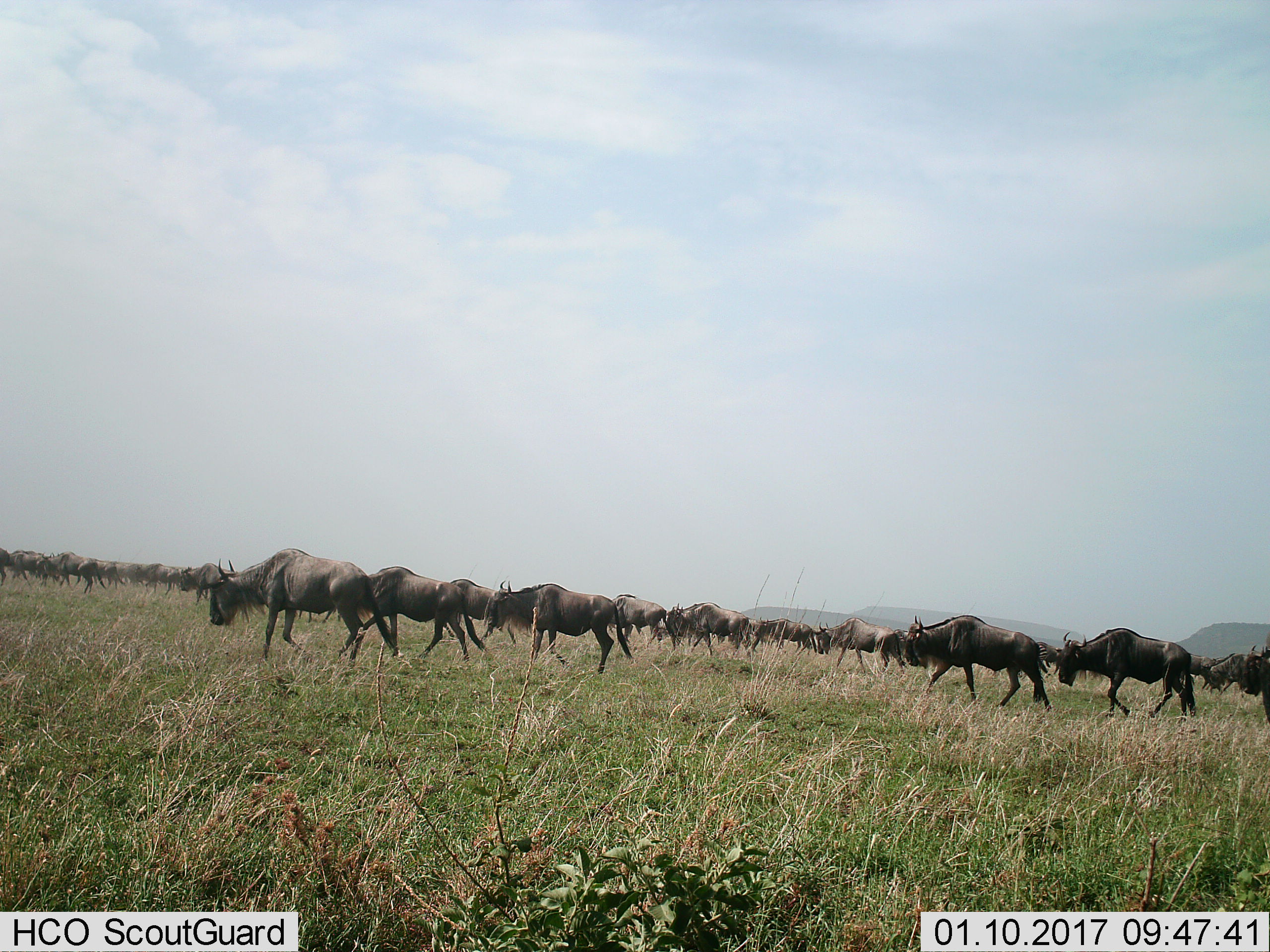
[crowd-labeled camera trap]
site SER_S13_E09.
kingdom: Animalia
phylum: Chordata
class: Mammalia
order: Artiodactyla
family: Bovidae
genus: Connochaetes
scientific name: Connochaetes taurinus taurinus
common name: blue wildebeest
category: wildebeestblue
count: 11-50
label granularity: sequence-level